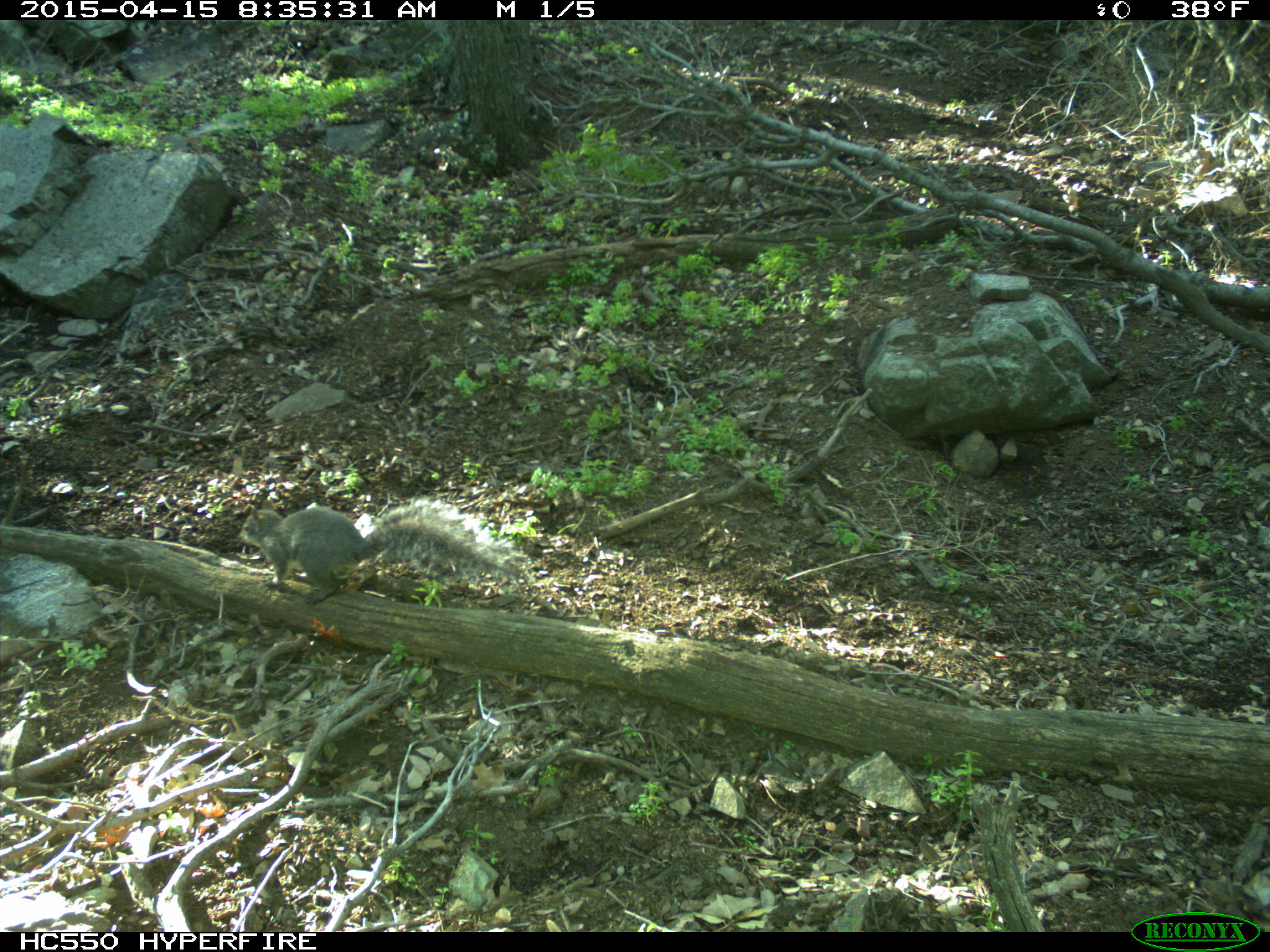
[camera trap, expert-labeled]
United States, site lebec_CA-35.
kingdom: Animalia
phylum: Chordata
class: Mammalia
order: Rodentia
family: Sciuridae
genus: Sciurus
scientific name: Sciurus carolinensis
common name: eastern gray squirrel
Sciurus carolinensis (eastern gray squirrel).